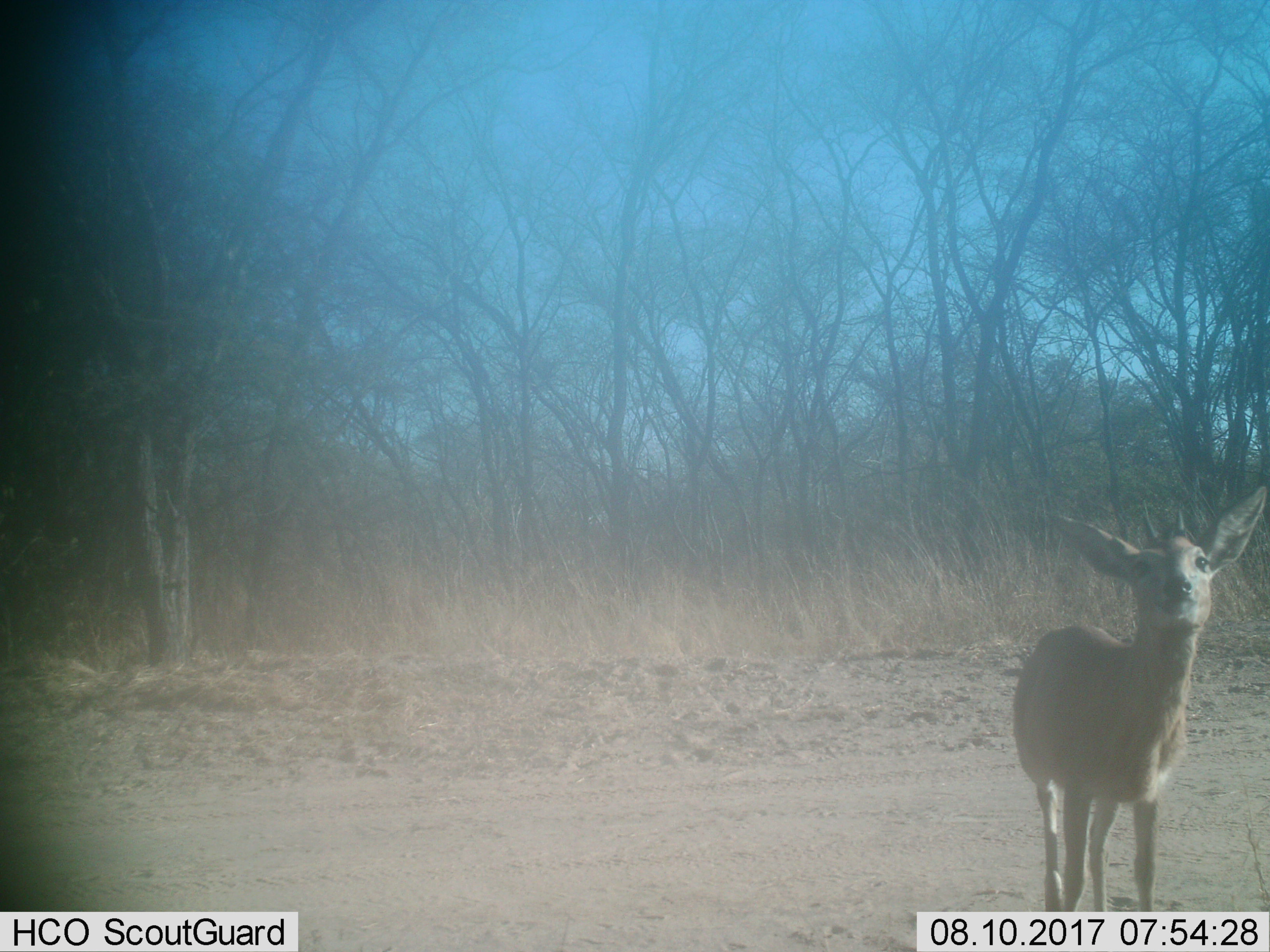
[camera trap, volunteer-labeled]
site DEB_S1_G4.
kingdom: Animalia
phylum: Chordata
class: Mammalia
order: Artiodactyla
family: Bovidae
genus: Sylvicapra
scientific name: Sylvicapra grimmia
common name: common duiker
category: duikercommongrey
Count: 1.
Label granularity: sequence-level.